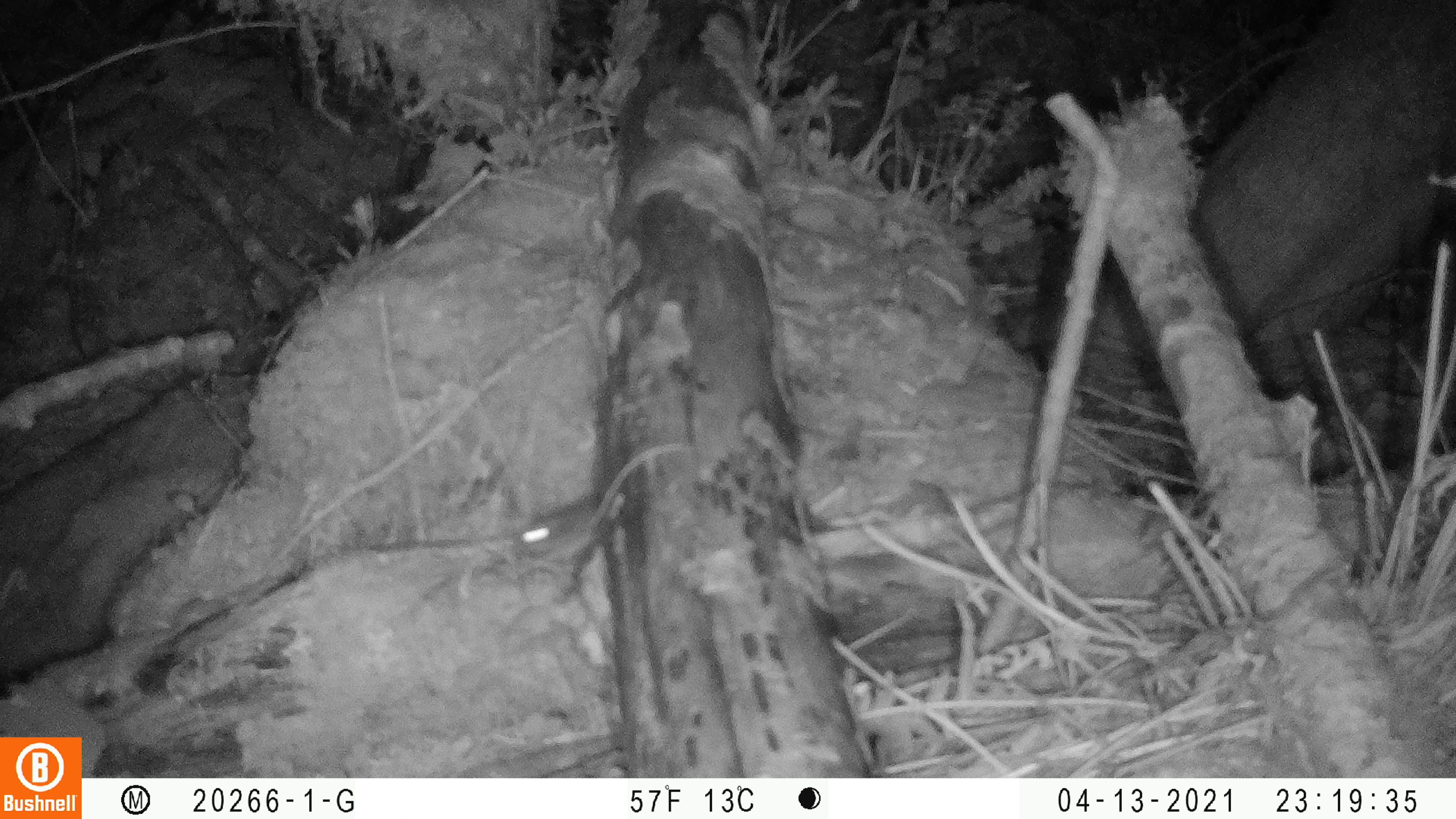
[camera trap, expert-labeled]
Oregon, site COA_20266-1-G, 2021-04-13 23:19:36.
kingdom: Animalia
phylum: Chordata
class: Mammalia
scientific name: Mammalia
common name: small mammal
Small mammal (Mammalia).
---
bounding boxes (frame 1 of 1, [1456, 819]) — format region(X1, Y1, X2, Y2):
small mammal: region(484, 459, 655, 586)